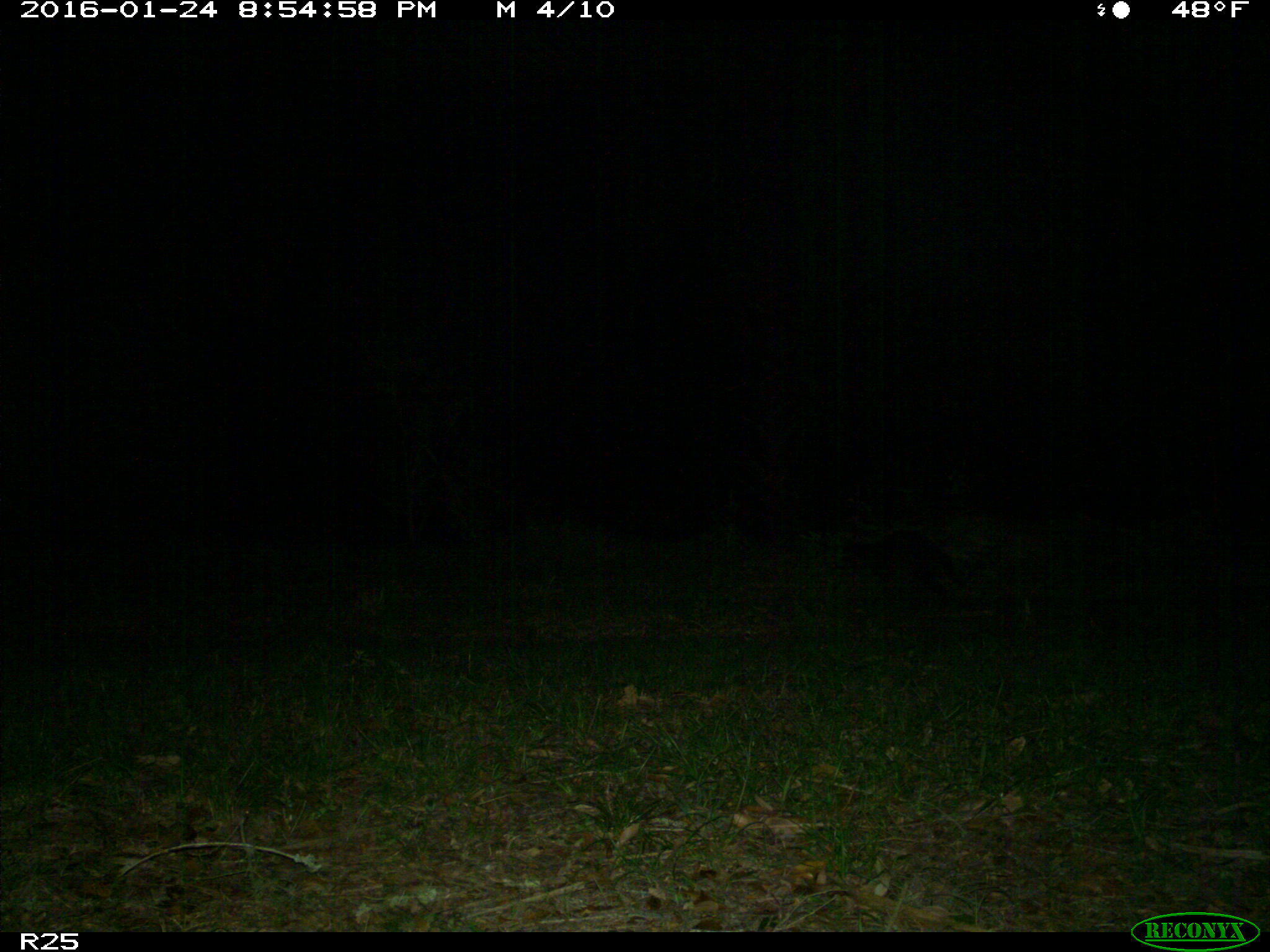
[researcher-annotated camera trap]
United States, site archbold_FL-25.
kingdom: Animalia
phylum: Chordata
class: Mammalia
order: Carnivora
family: Procyonidae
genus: Procyon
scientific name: Procyon lotor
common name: common raccoon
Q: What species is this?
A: Procyon lotor (common raccoon).